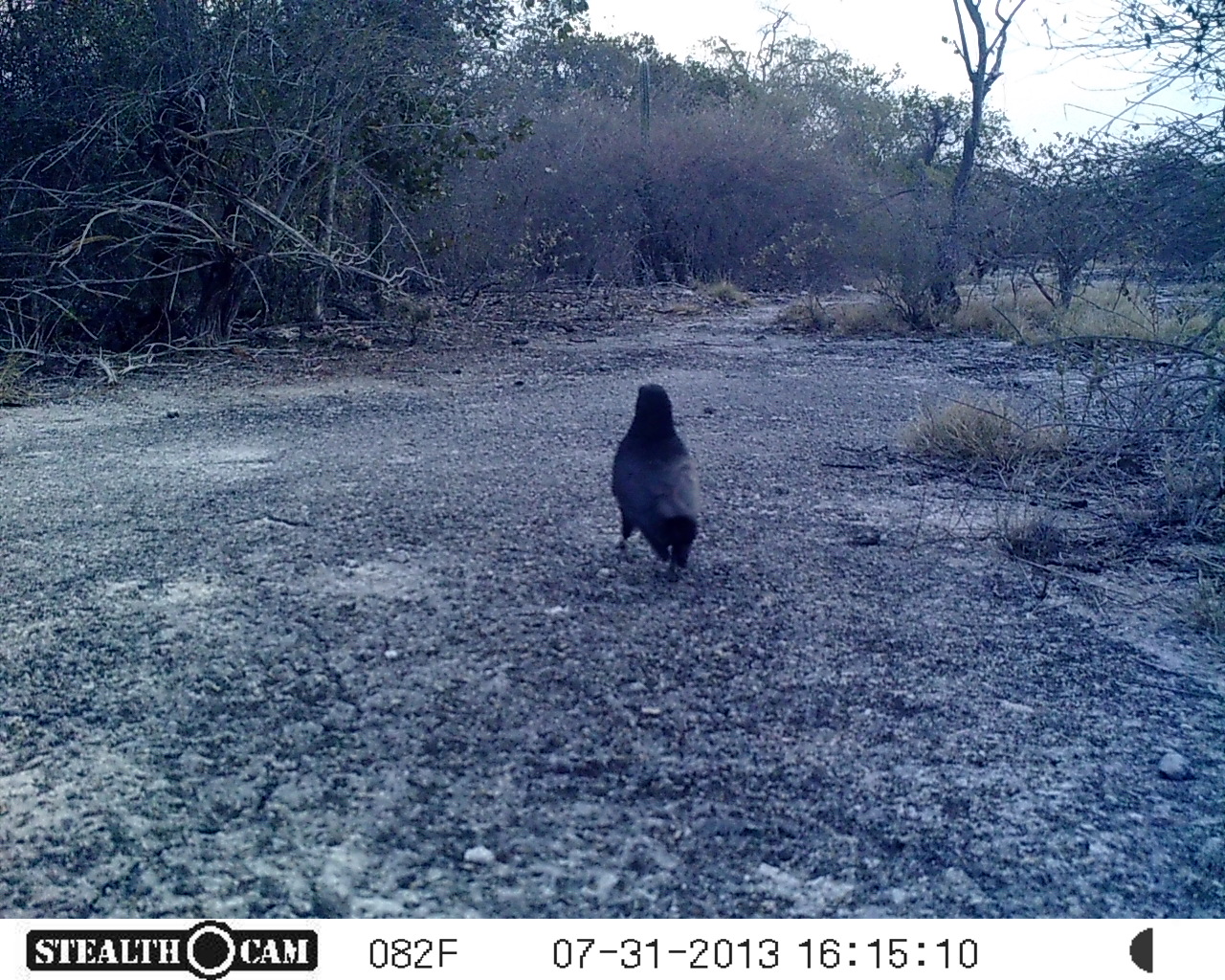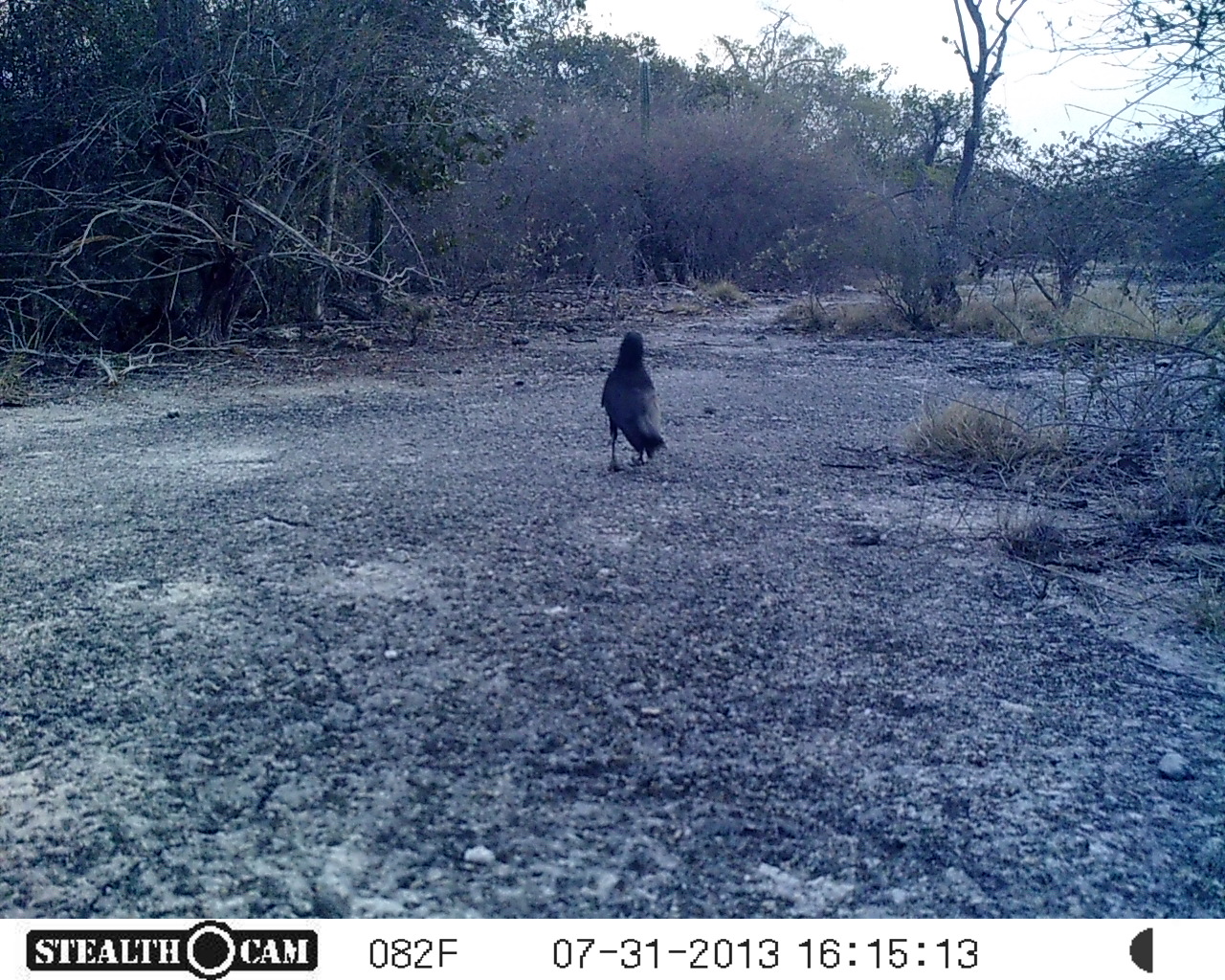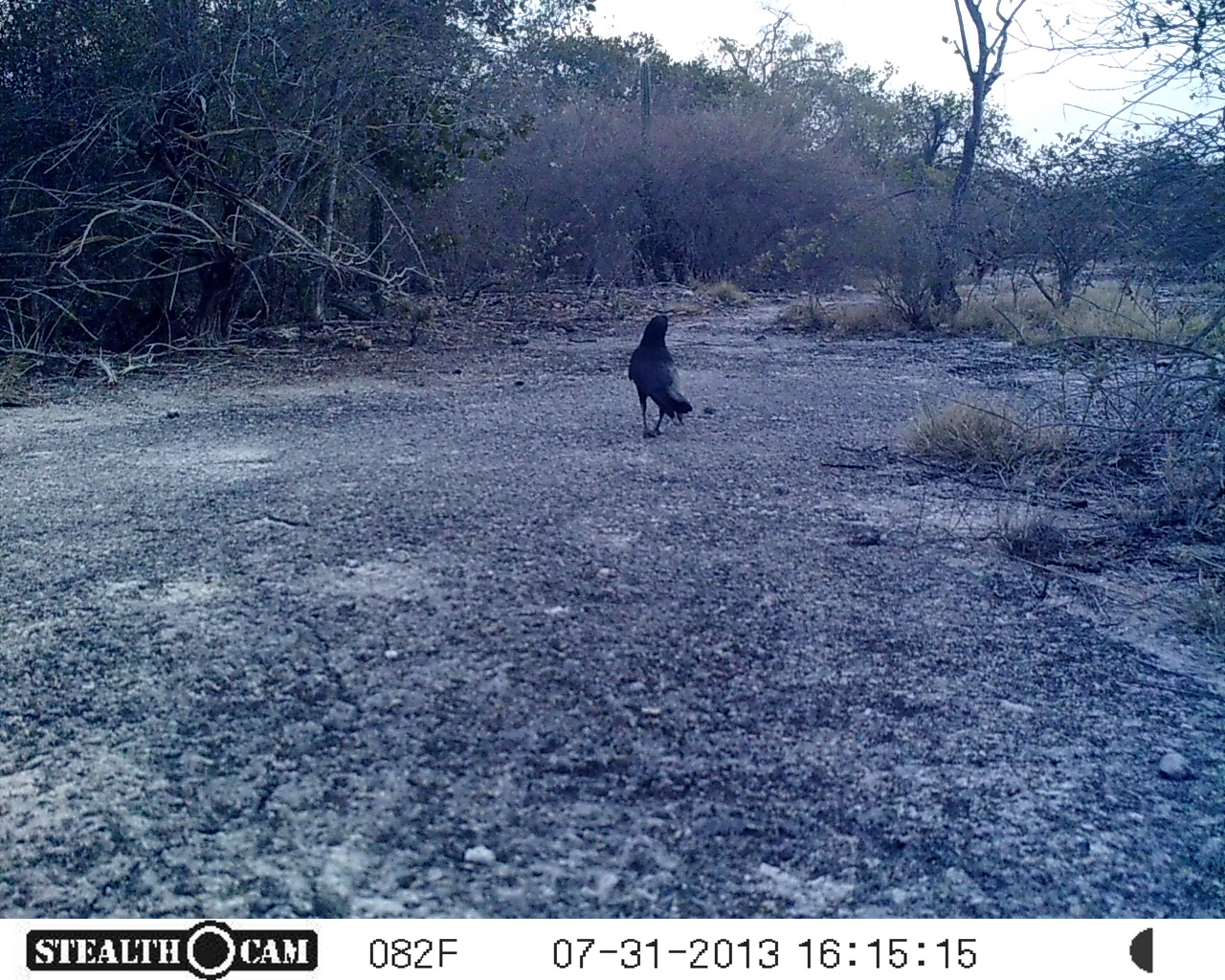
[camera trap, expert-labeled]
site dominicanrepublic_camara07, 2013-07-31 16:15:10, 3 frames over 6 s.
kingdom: Animalia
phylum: Chordata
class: Aves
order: Passeriformes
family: Corvidae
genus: Corvus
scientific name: Corvus corax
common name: raven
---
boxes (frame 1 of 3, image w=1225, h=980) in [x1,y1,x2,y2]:
raven: [607,382,701,576]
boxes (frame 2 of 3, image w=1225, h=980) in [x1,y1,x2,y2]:
raven: [596,332,666,470]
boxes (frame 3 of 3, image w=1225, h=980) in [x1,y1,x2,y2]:
raven: [625,314,692,443]